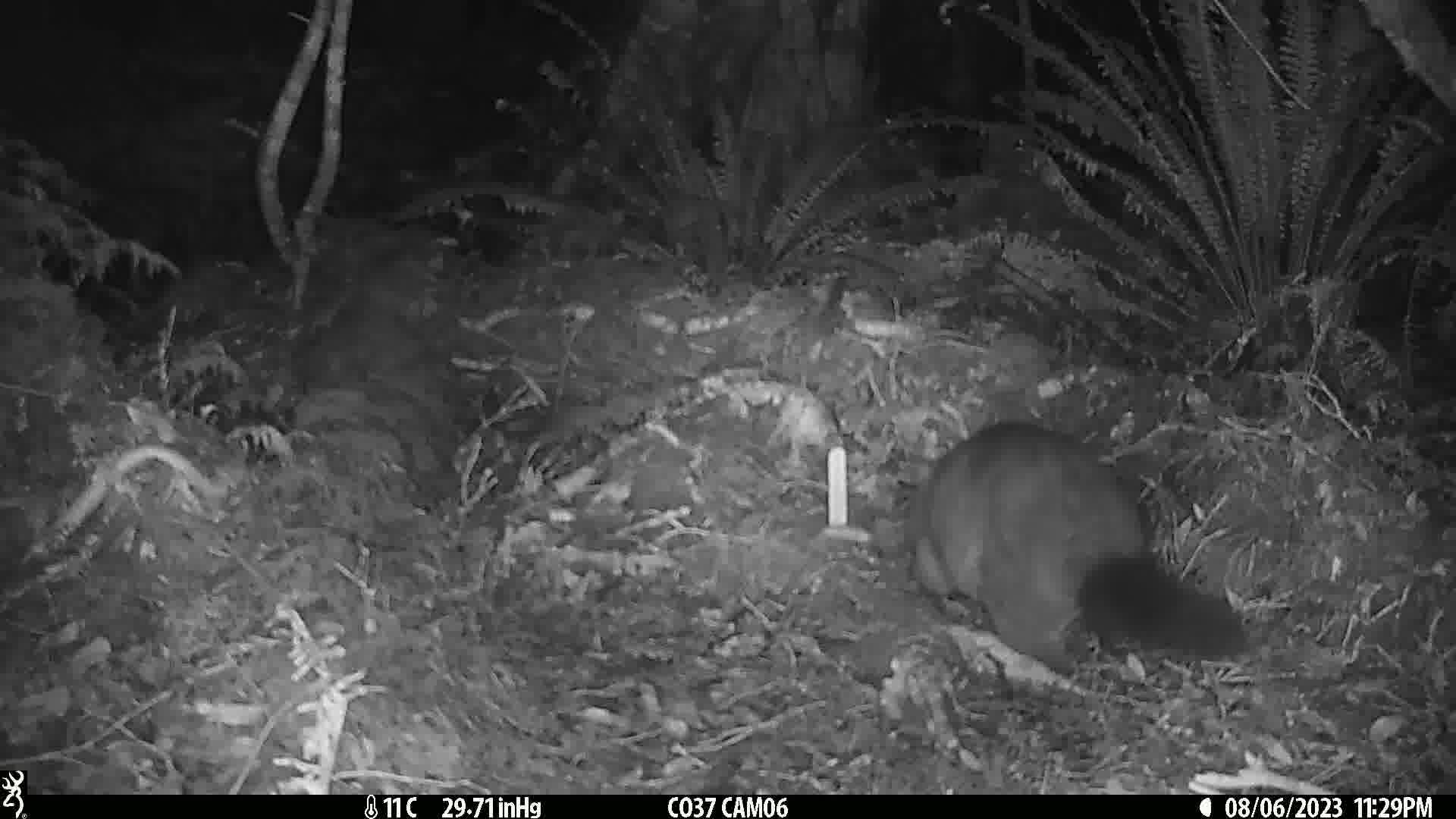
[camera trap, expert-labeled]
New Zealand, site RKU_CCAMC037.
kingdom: Animalia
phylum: Chordata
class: Mammalia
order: Diprotodontia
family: Phalangeridae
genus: Trichosurus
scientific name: Trichosurus vulpecula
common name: common brushtail possum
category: possum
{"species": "possum (common brushtail possum) (Trichosurus vulpecula)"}